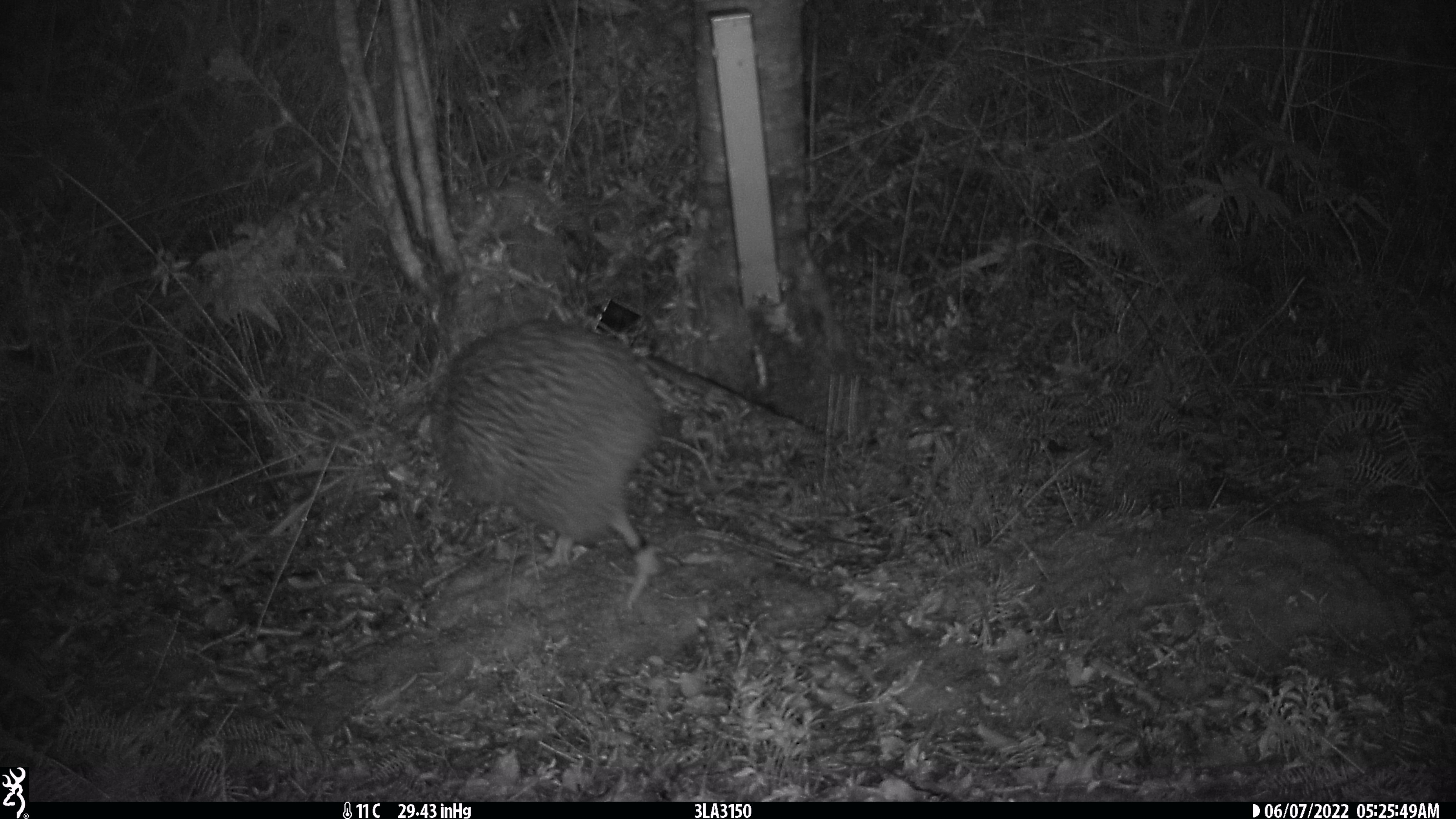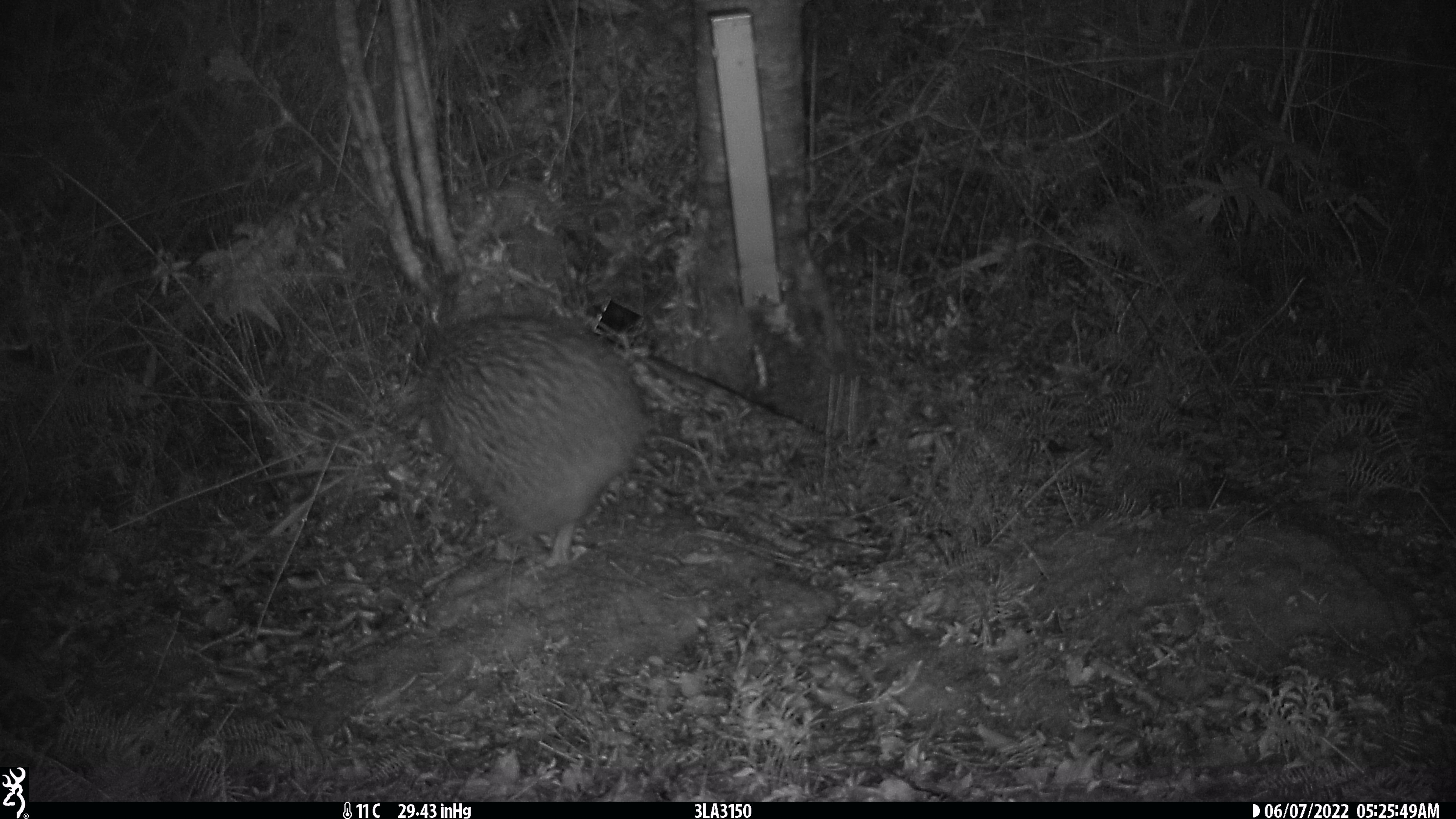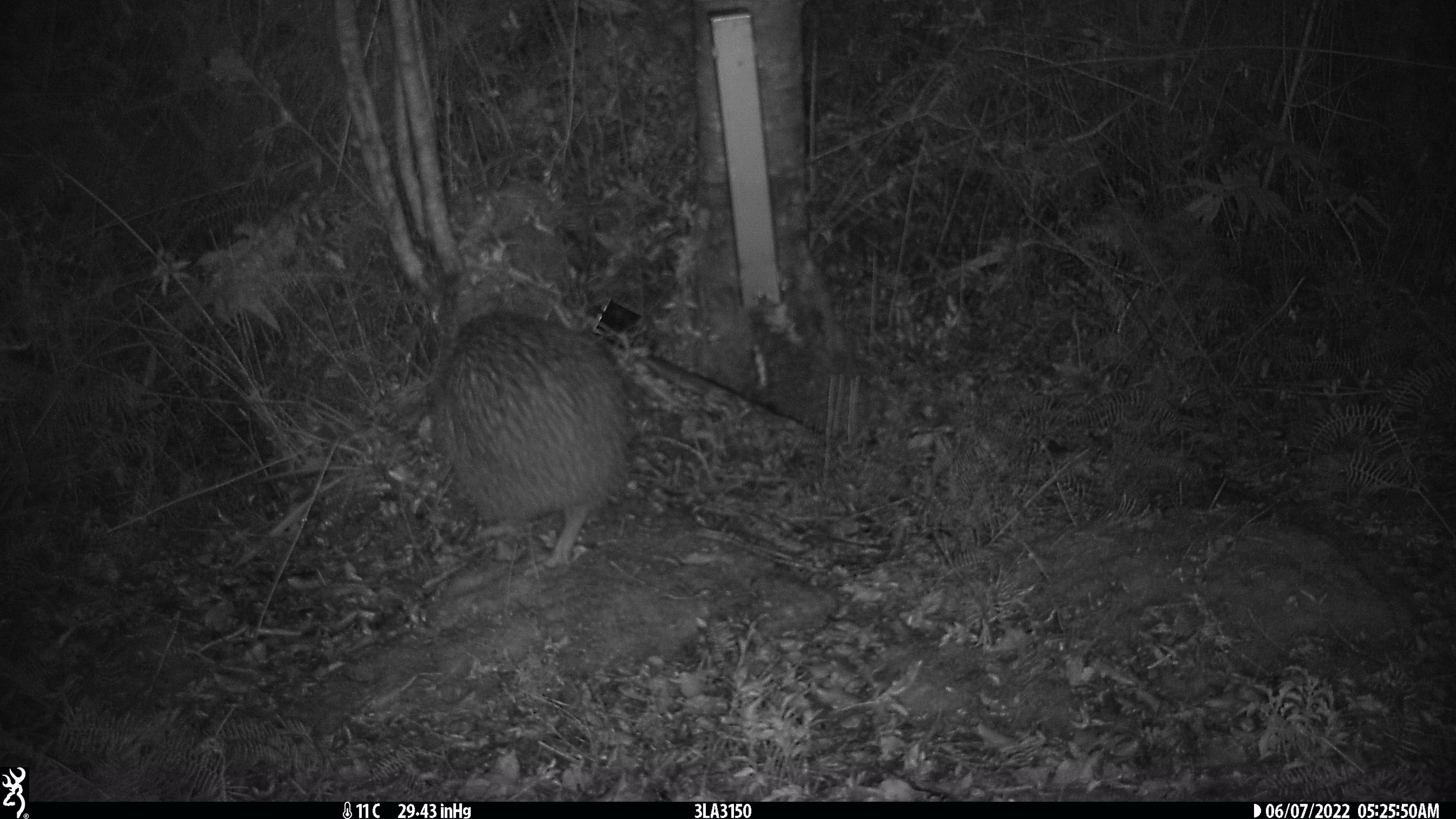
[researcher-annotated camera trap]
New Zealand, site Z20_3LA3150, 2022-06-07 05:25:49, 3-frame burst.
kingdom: Animalia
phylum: Chordata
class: Aves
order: Apterygiformes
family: Apterygidae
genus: Apteryx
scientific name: Apteryx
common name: kiwi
Kiwi (Apteryx).